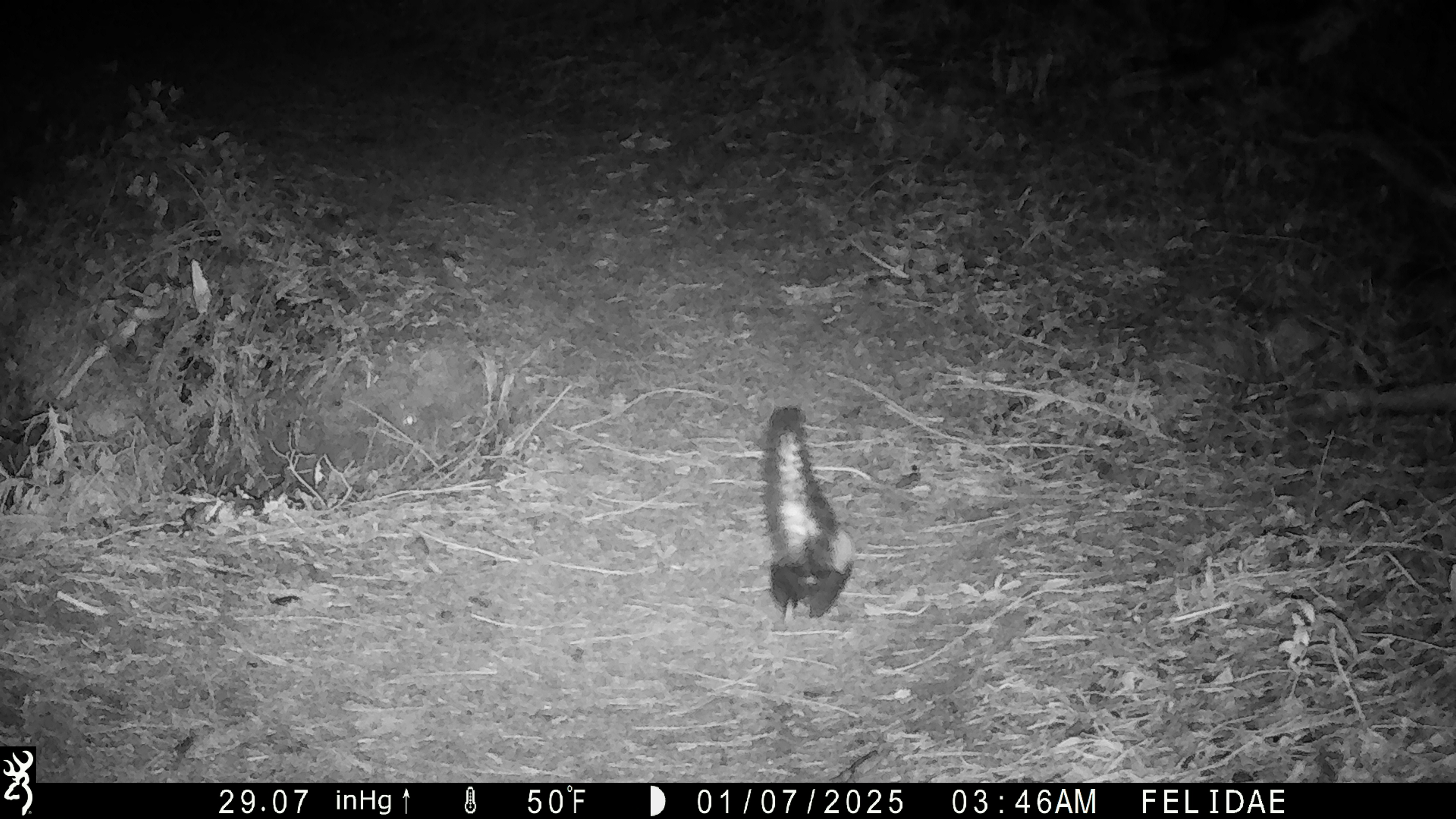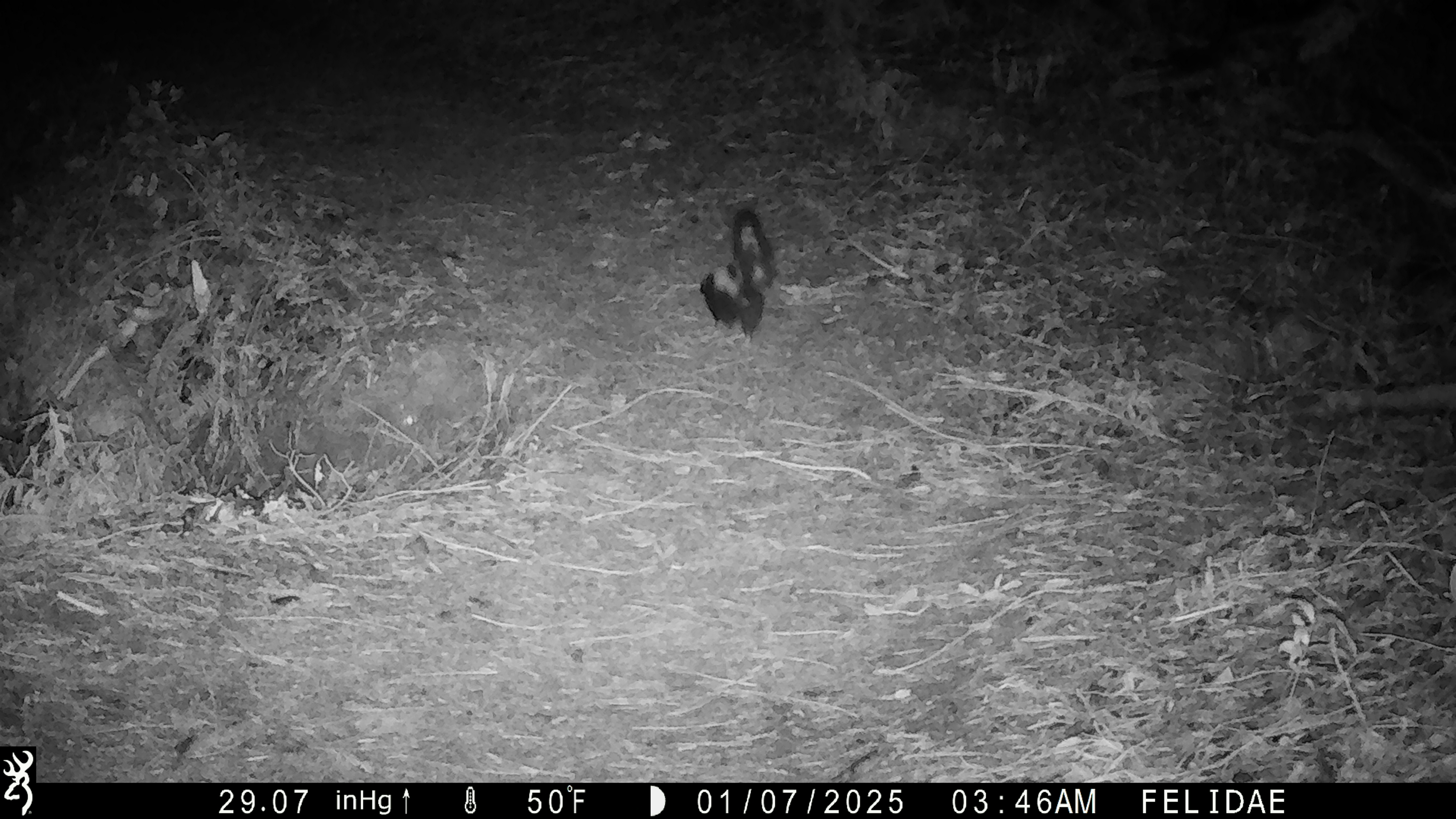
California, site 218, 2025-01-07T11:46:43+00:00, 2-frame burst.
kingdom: Animalia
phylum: Chordata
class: Mammalia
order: Carnivora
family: Mephitidae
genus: Mephitis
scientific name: Mephitis mephitis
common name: striped skunk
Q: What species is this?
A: Striped skunk (Mephitis mephitis).